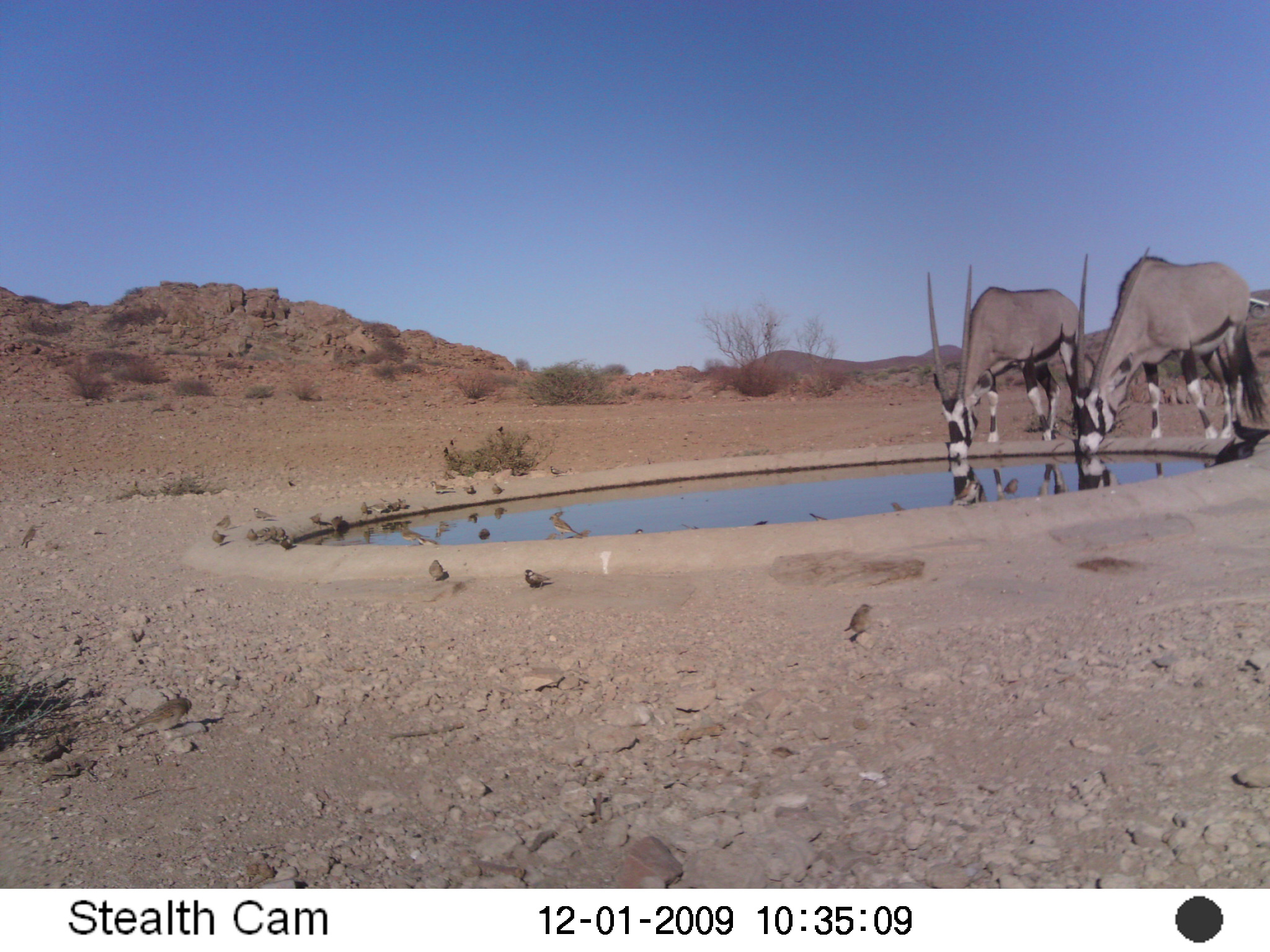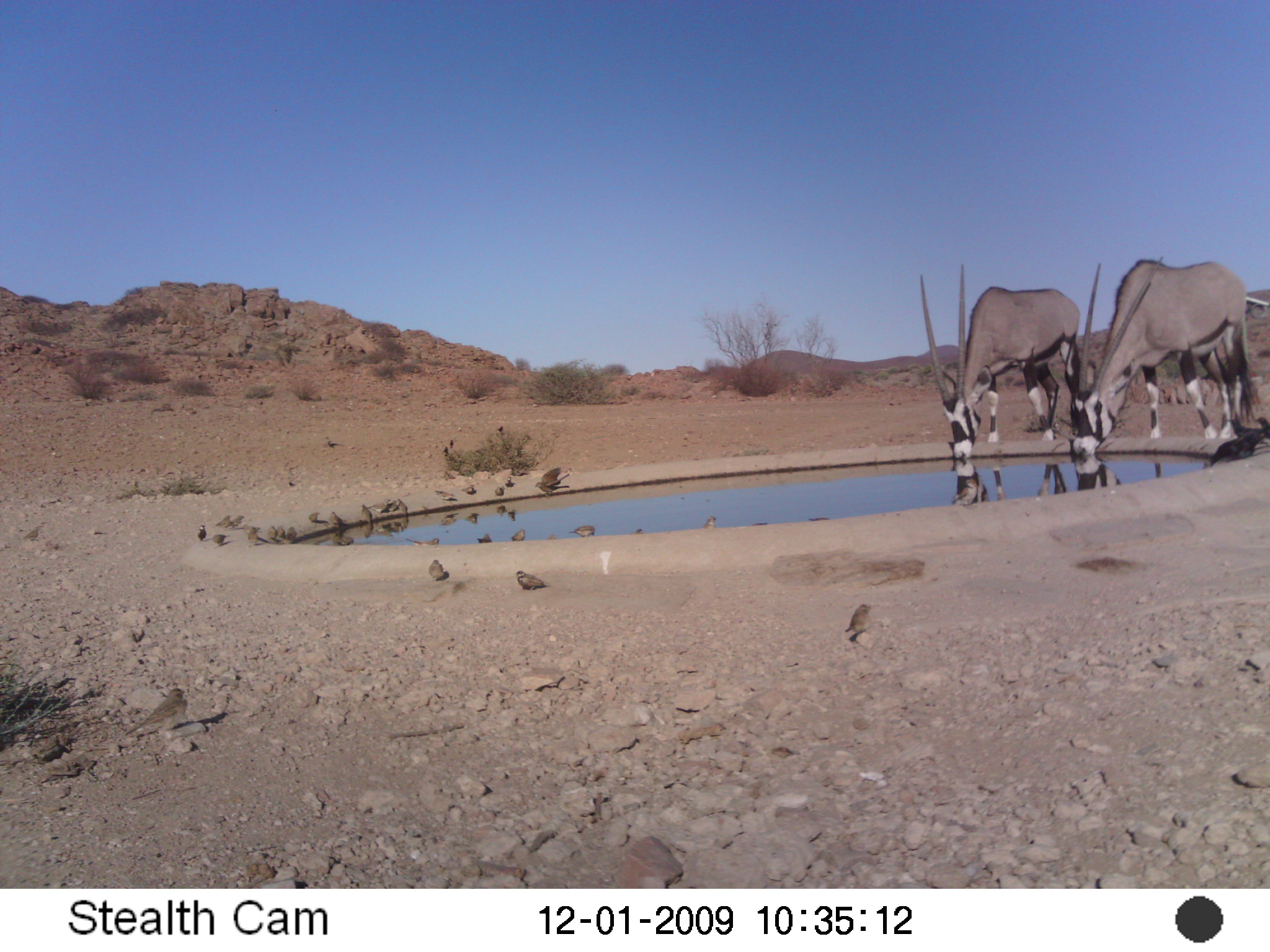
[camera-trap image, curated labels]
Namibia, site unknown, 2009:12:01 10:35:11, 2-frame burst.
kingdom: Animalia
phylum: Chordata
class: Mammalia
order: Artiodactyla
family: Bovidae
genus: Oryx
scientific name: Oryx gazella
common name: gemsbok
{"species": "Oryx gazella (gemsbok)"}